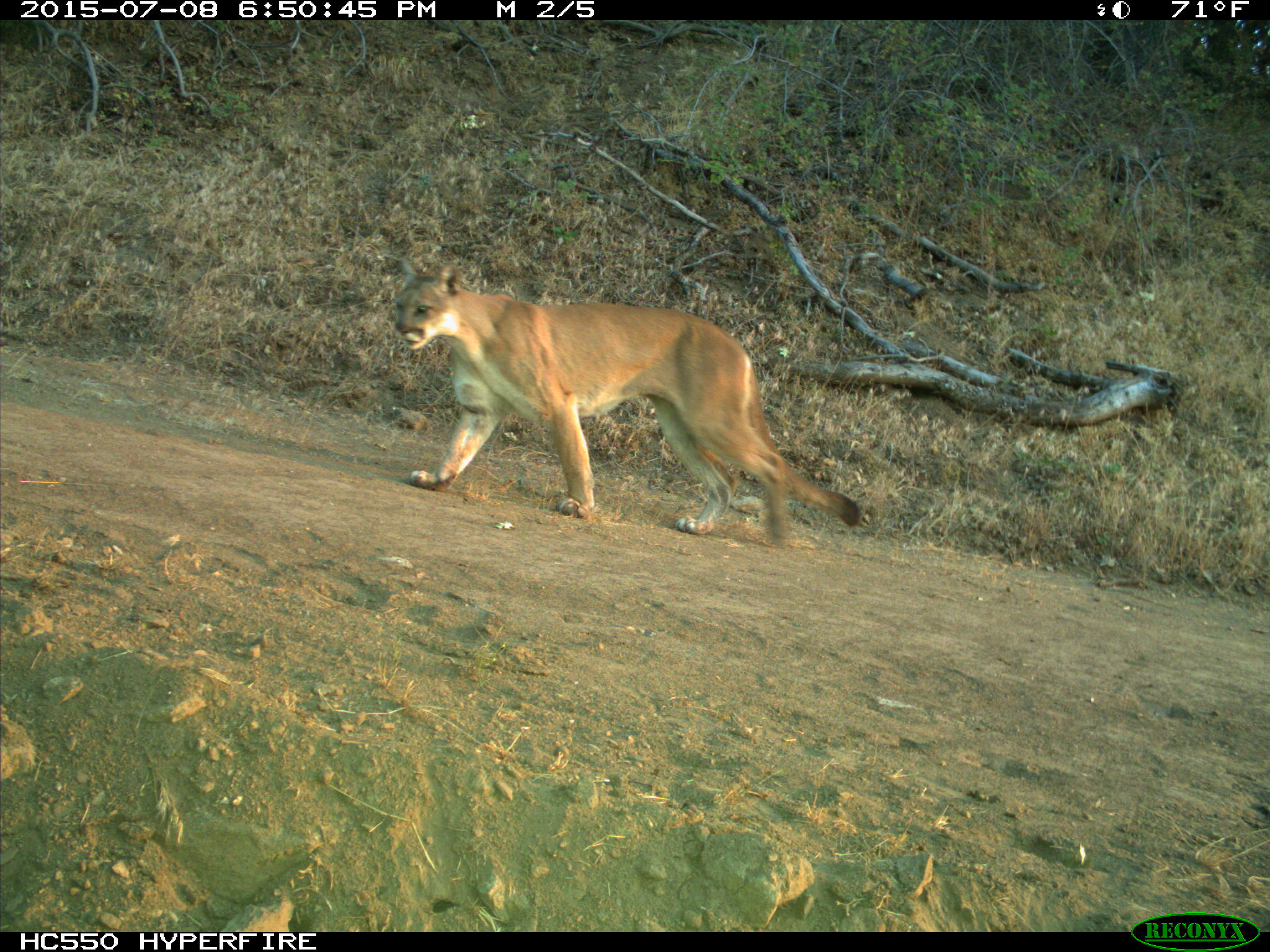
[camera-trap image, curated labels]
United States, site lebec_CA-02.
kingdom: Animalia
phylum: Chordata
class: Mammalia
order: Carnivora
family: Felidae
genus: Puma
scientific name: Puma concolor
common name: mountain lion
Puma concolor (mountain lion).